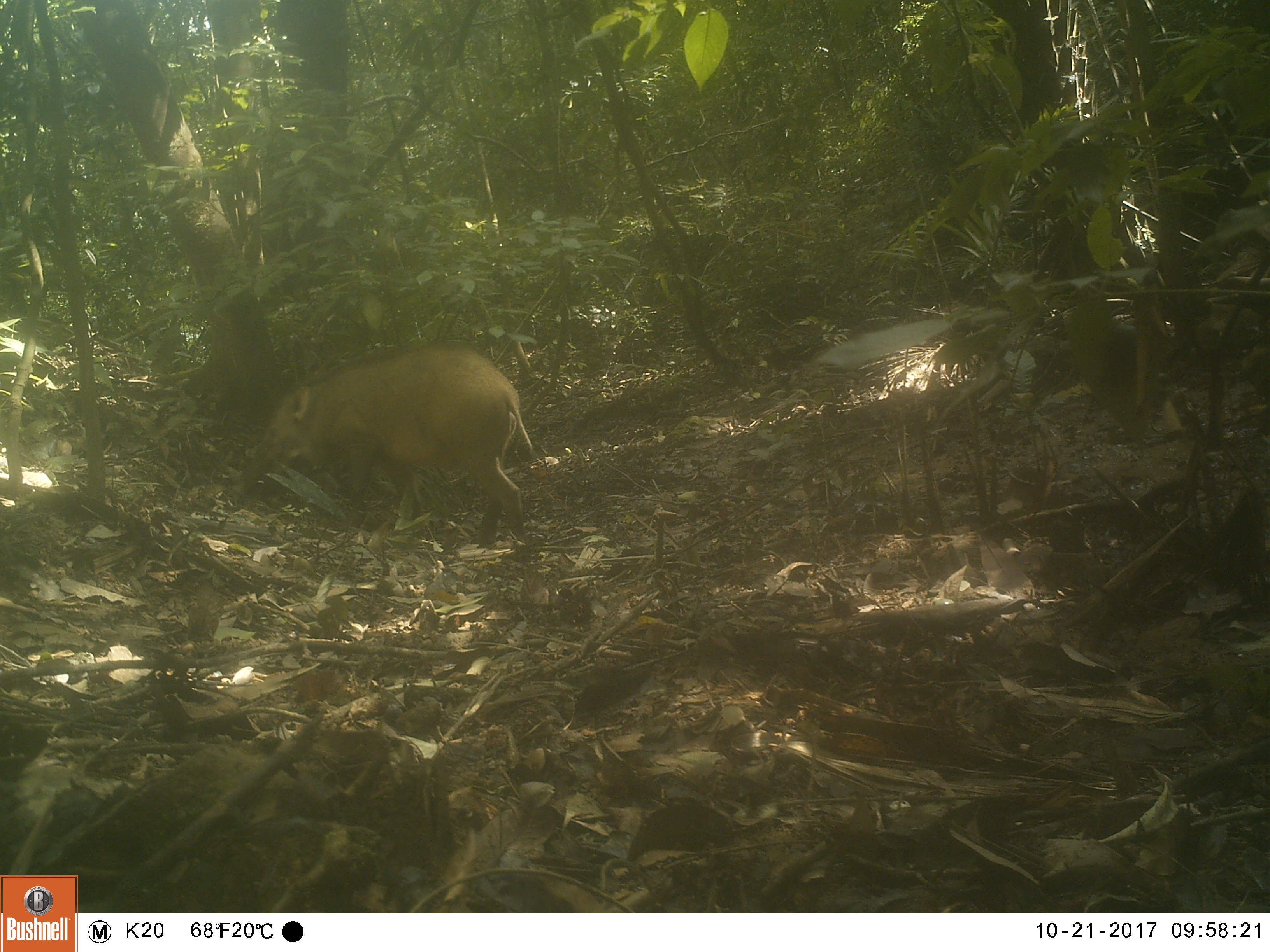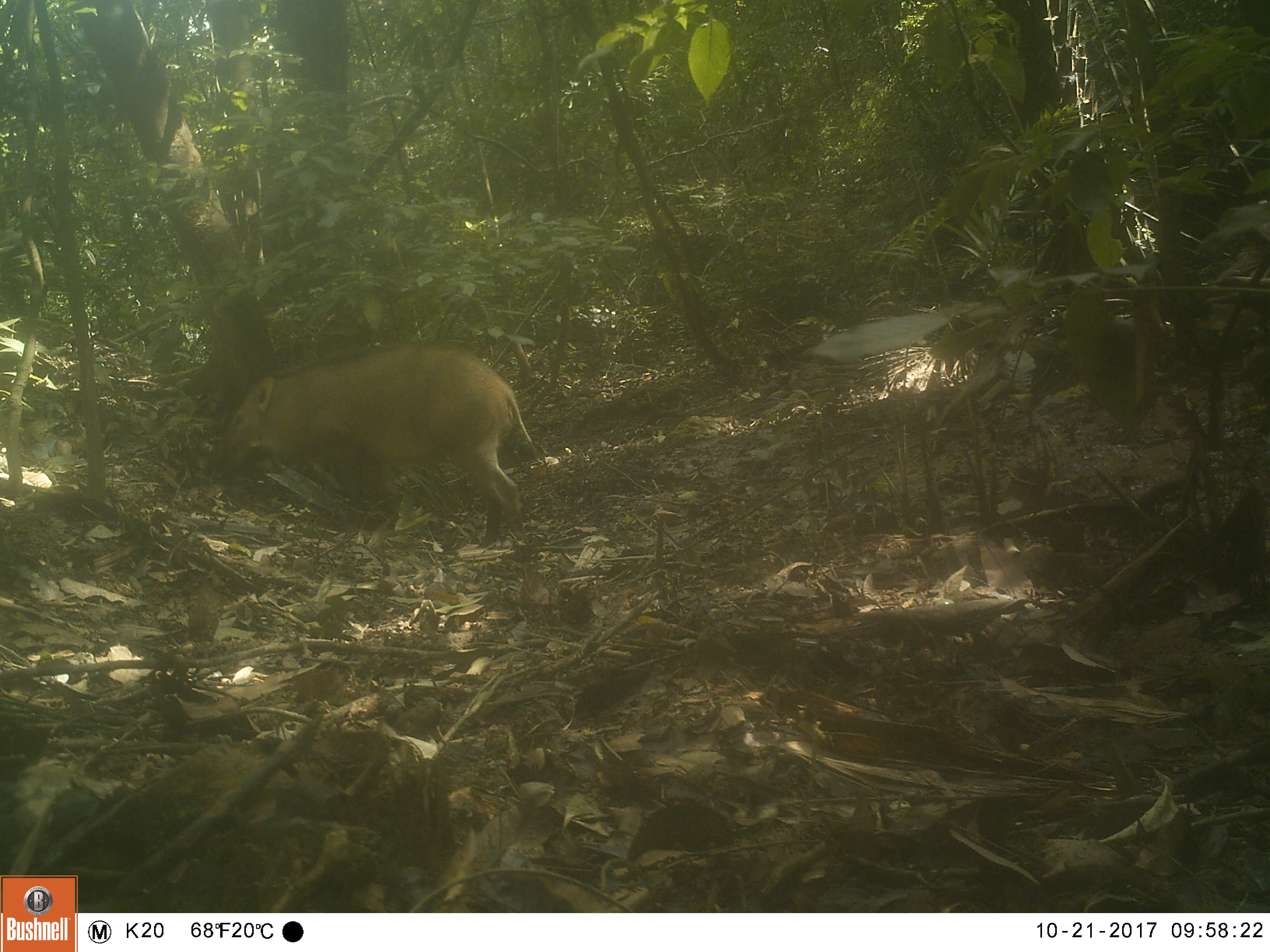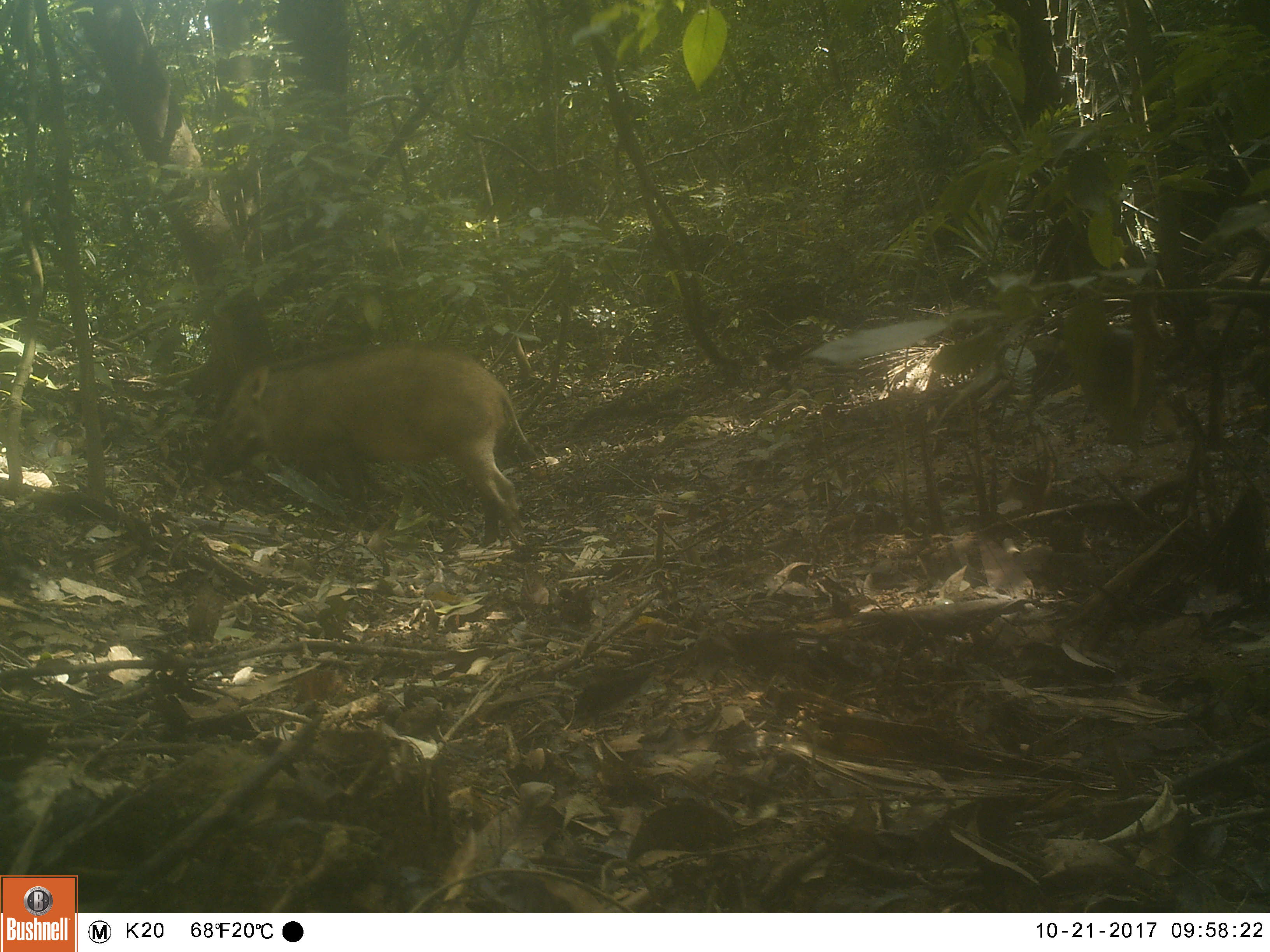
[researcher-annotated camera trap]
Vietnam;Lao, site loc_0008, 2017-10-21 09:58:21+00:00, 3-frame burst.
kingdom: Animalia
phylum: Chordata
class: Mammalia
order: Artiodactyla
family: Suidae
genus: Sus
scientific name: Sus scrofa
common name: eurasian wild pig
Eurasian wild pig (Sus scrofa). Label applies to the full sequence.